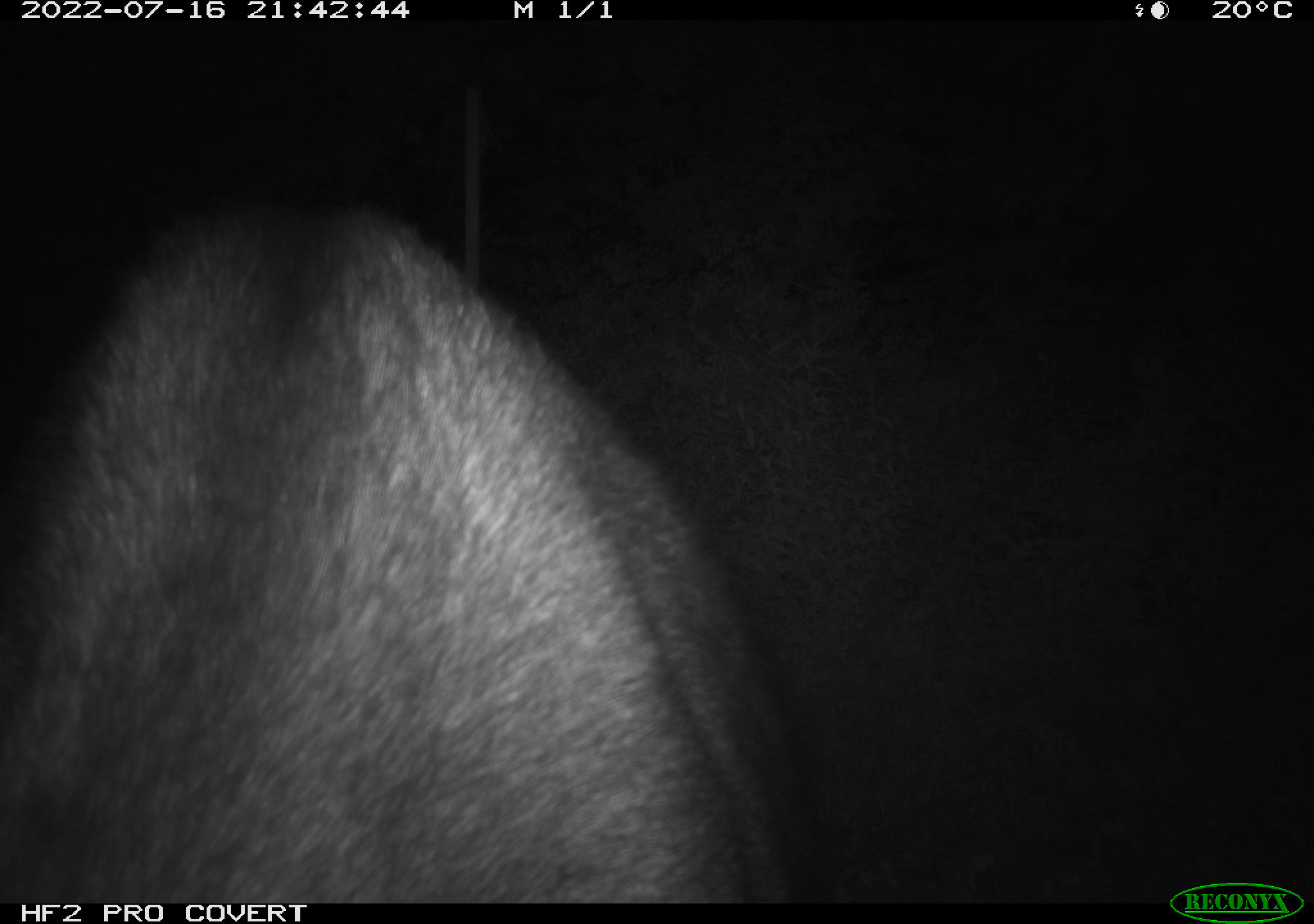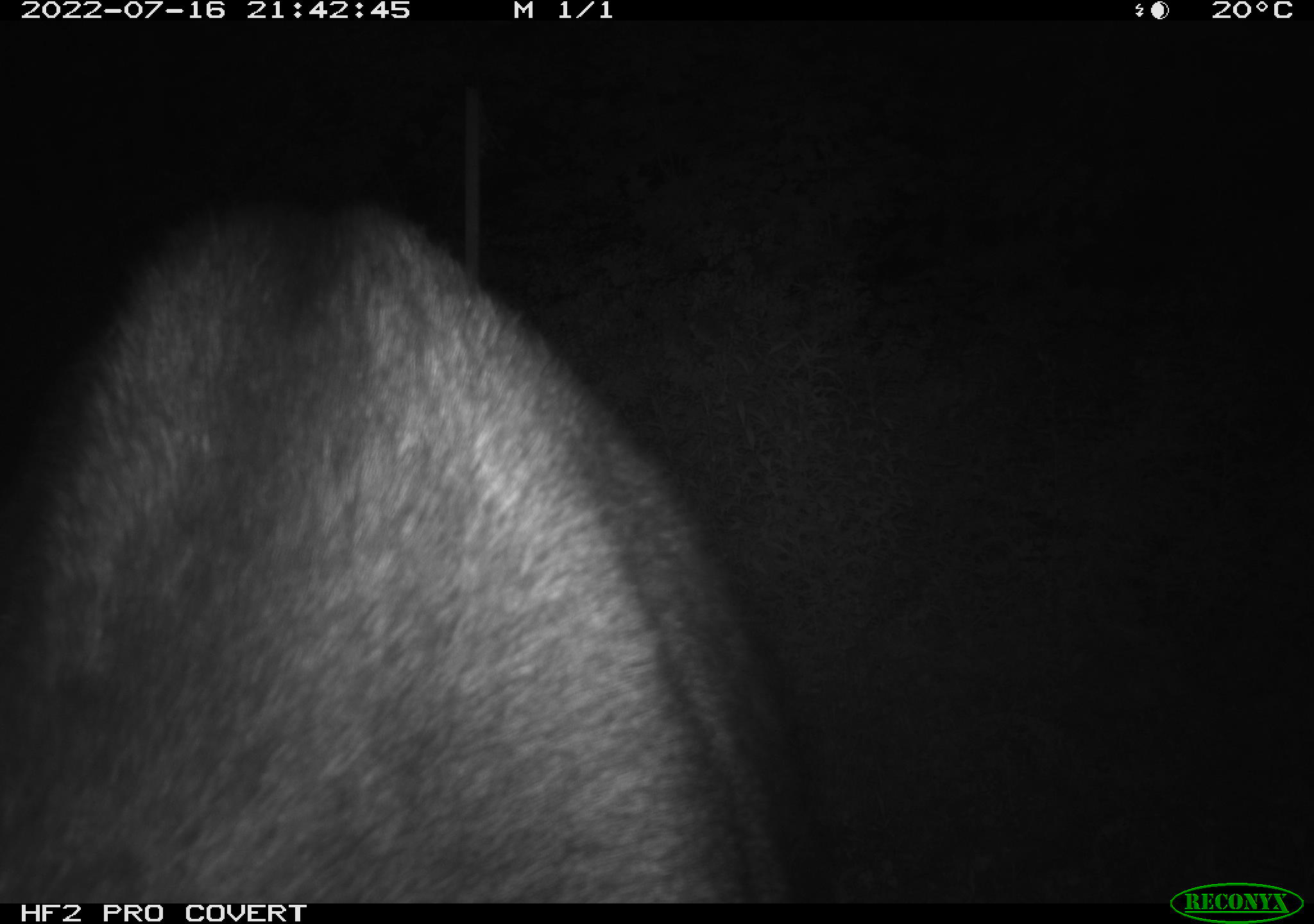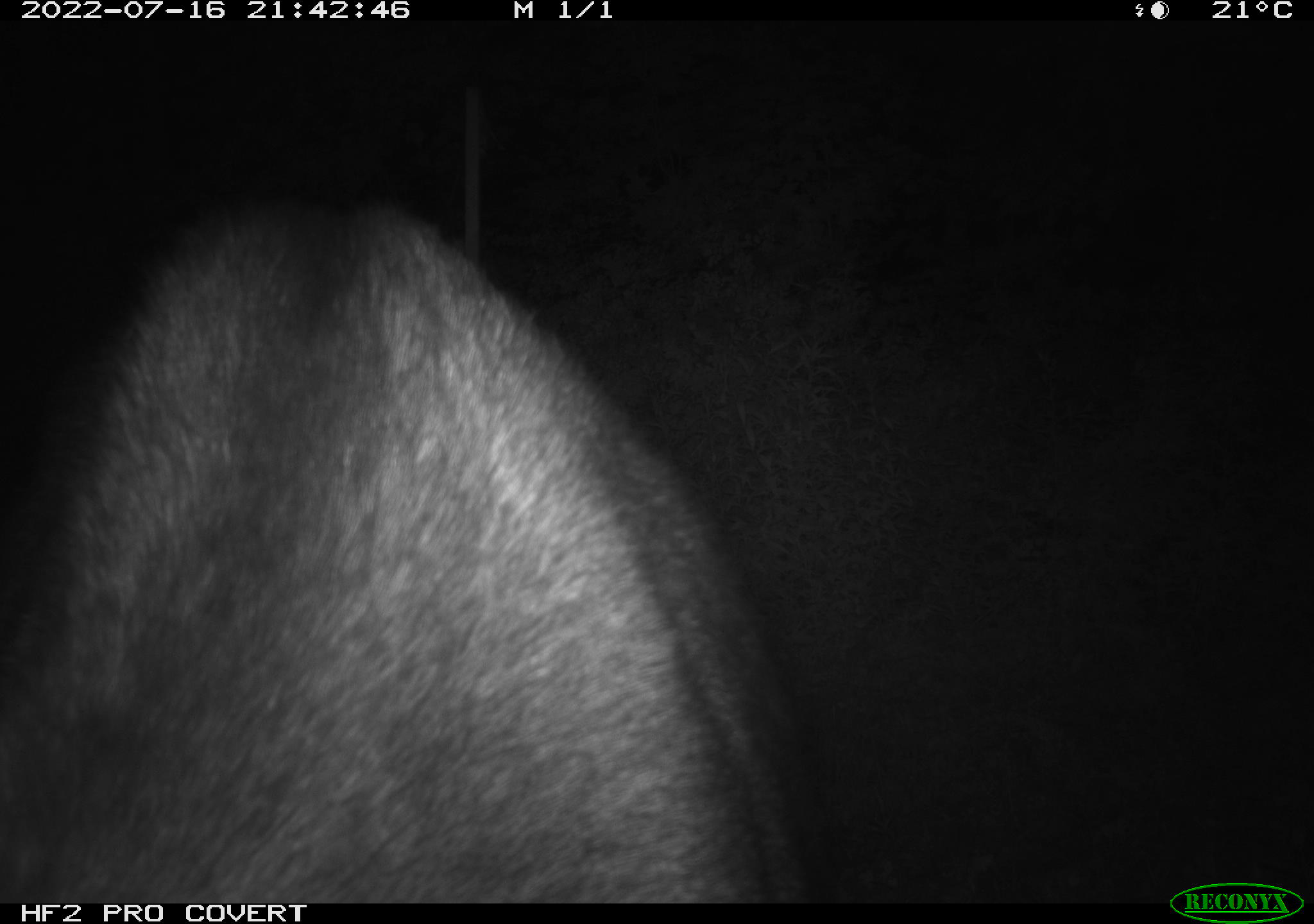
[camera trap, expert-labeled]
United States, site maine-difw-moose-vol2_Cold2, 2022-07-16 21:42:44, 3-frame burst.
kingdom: Animalia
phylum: Chordata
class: Mammalia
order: Artiodactyla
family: Cervidae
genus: Alces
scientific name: Alces alces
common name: moose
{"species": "moose (Alces alces)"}